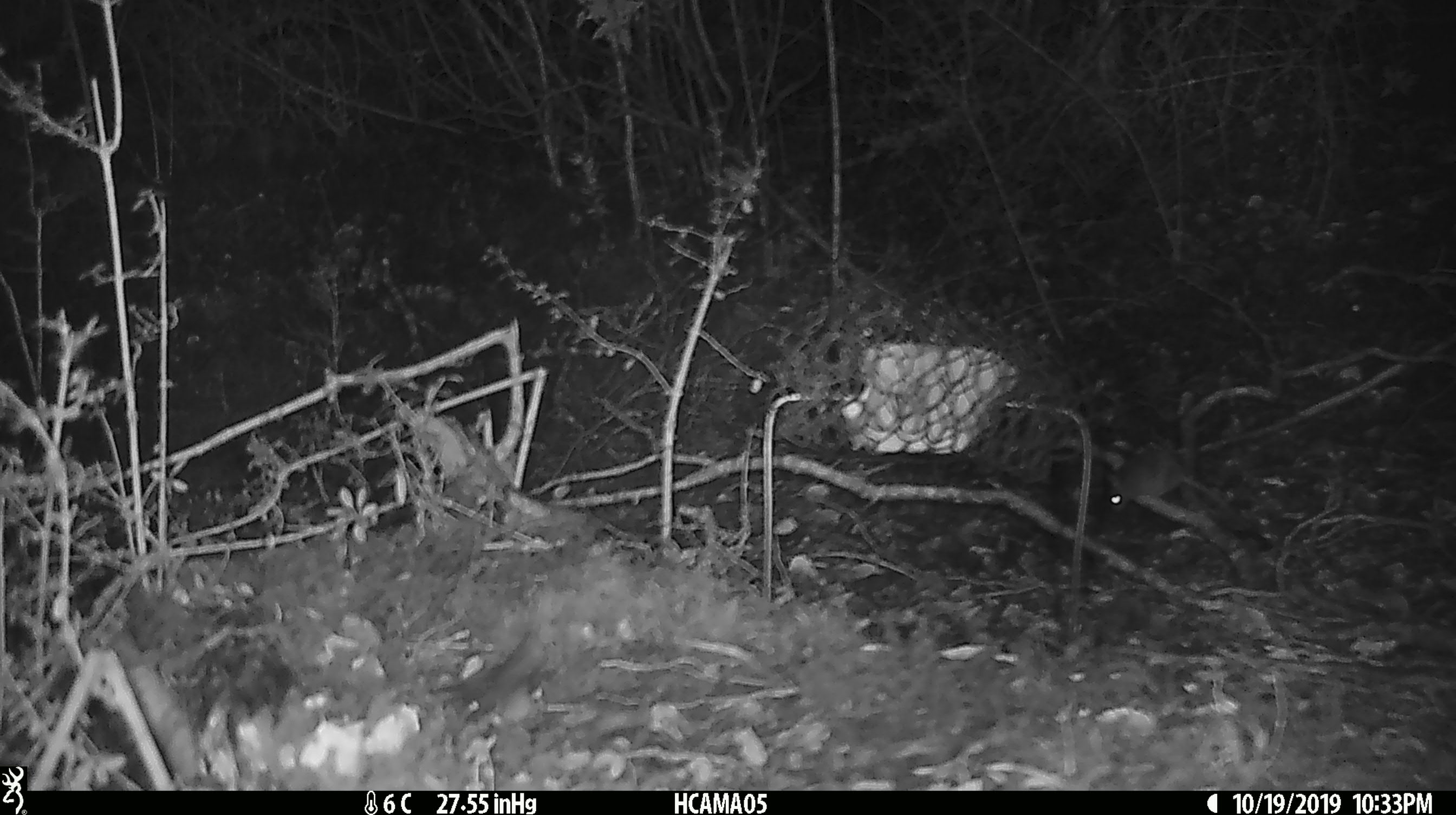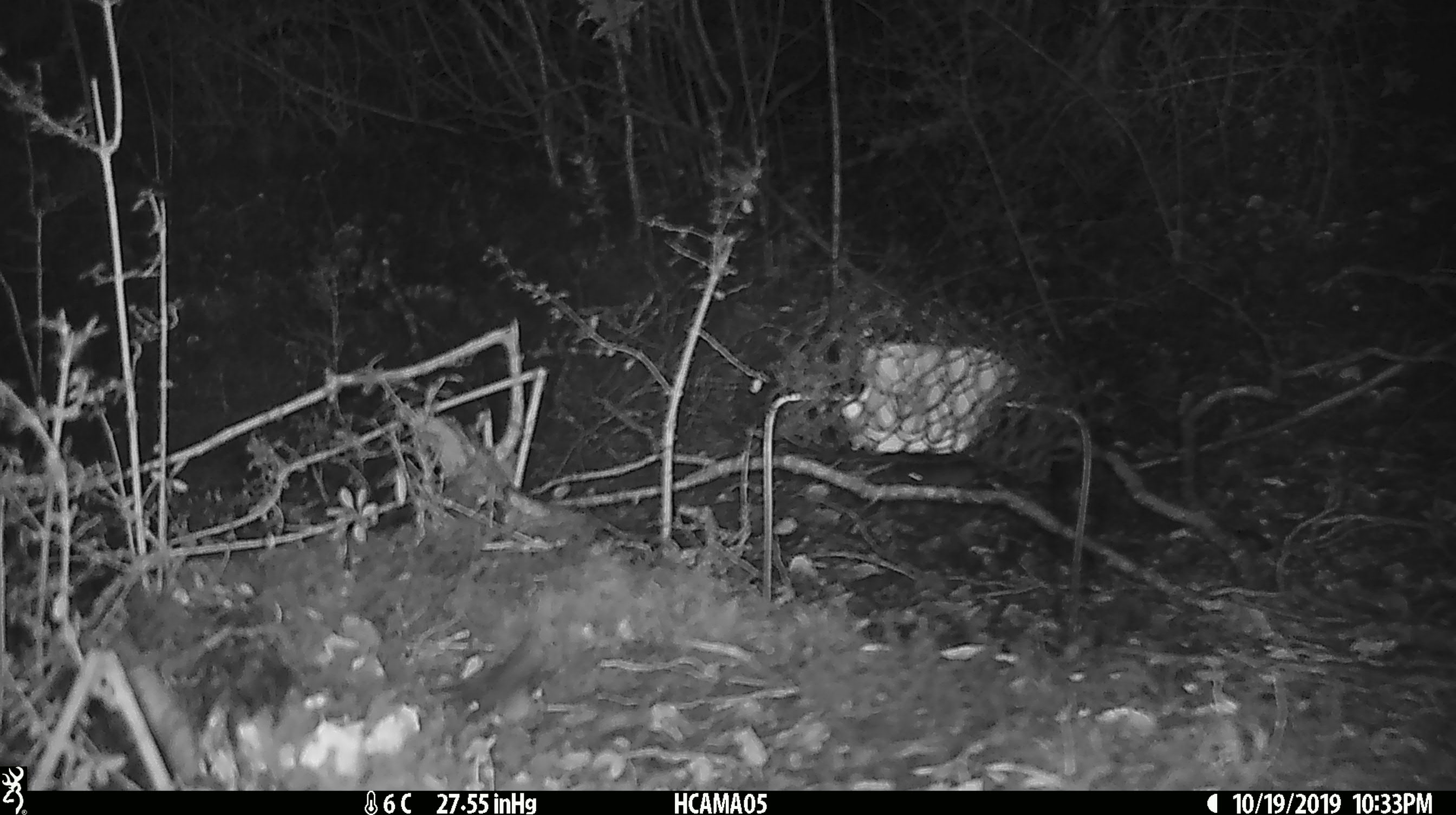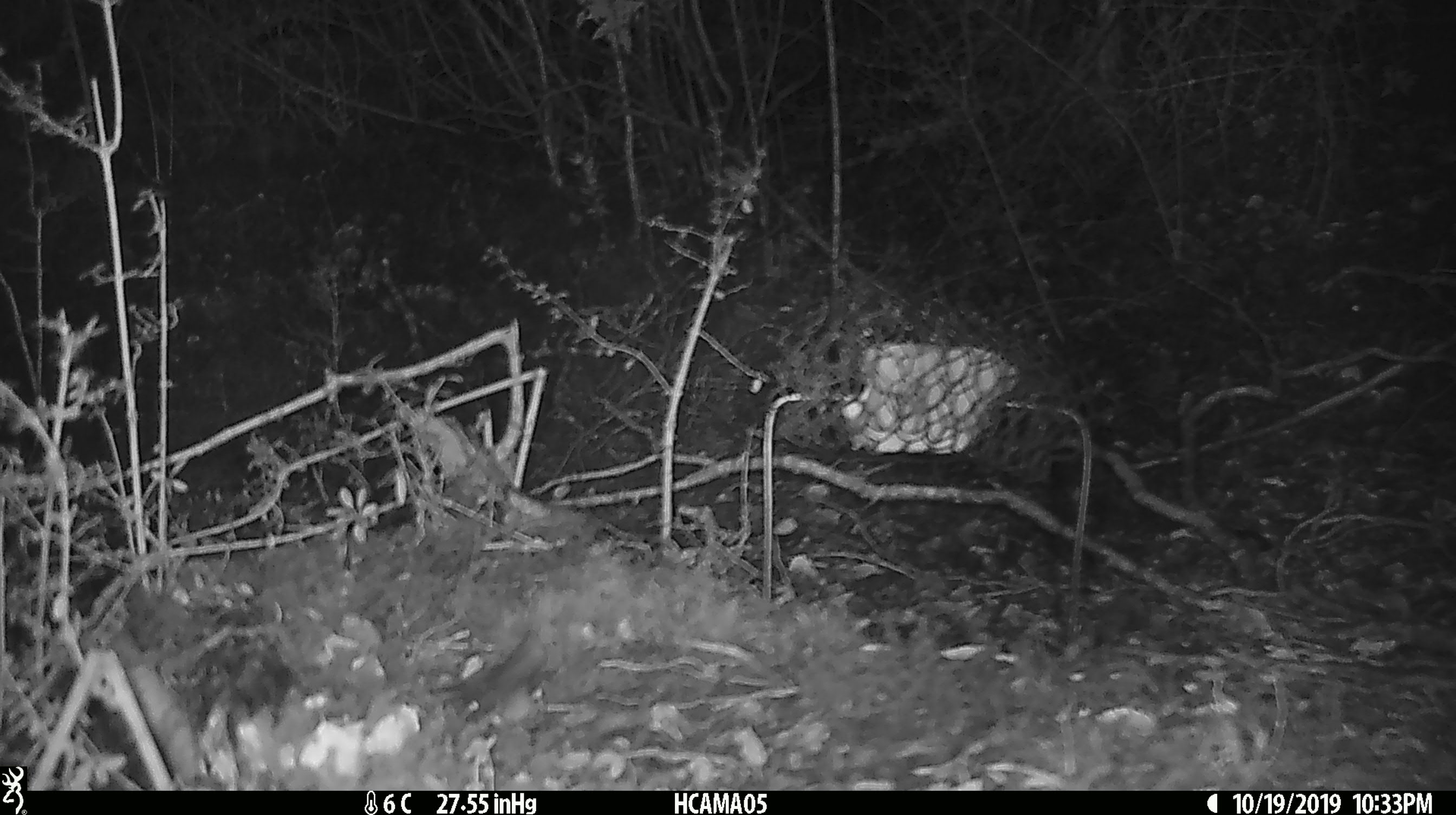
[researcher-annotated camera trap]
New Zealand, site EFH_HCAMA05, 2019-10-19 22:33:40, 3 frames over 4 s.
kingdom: Animalia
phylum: Chordata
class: Mammalia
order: Rodentia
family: Muridae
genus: Mus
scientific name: Mus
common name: mouse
Mouse (Mus).